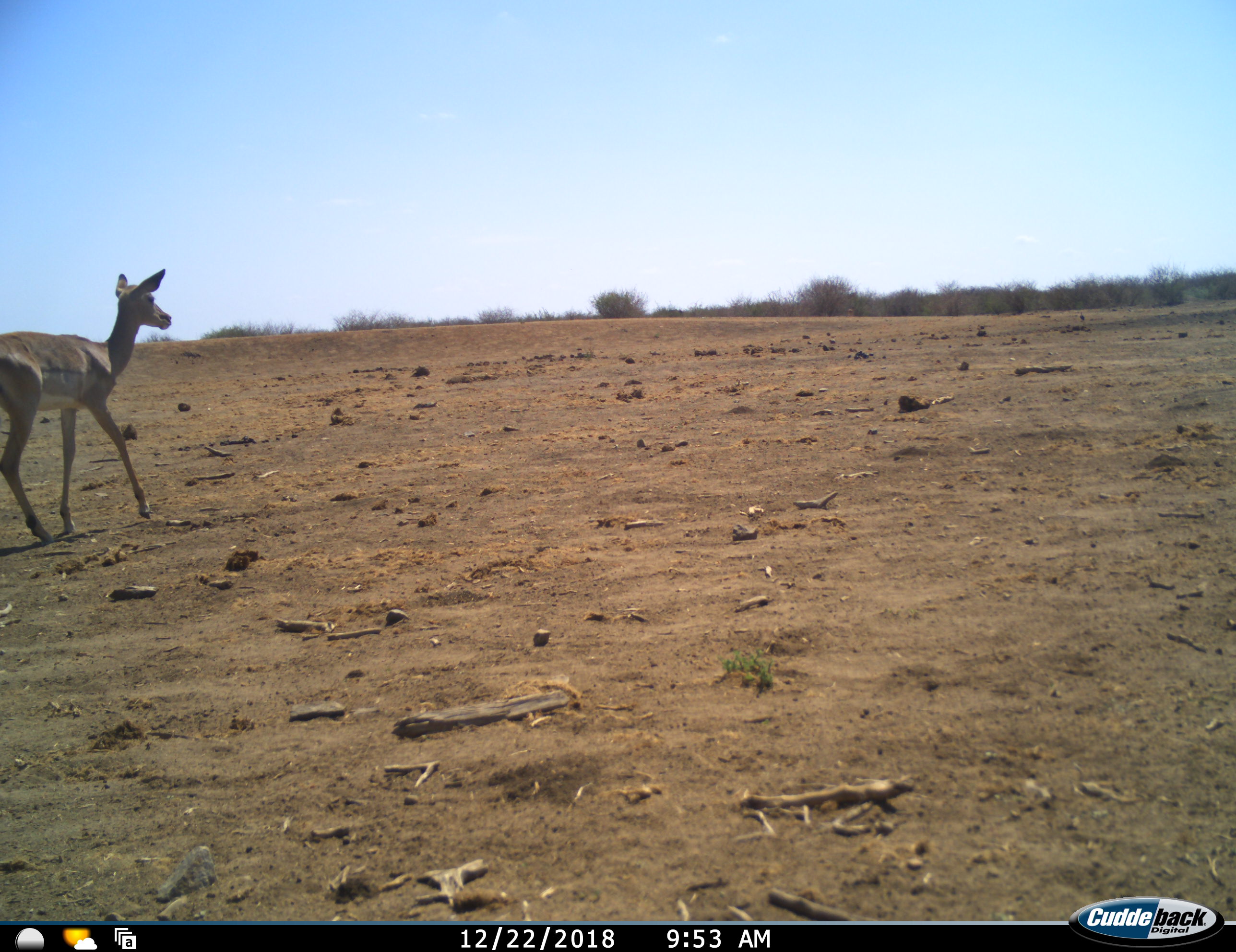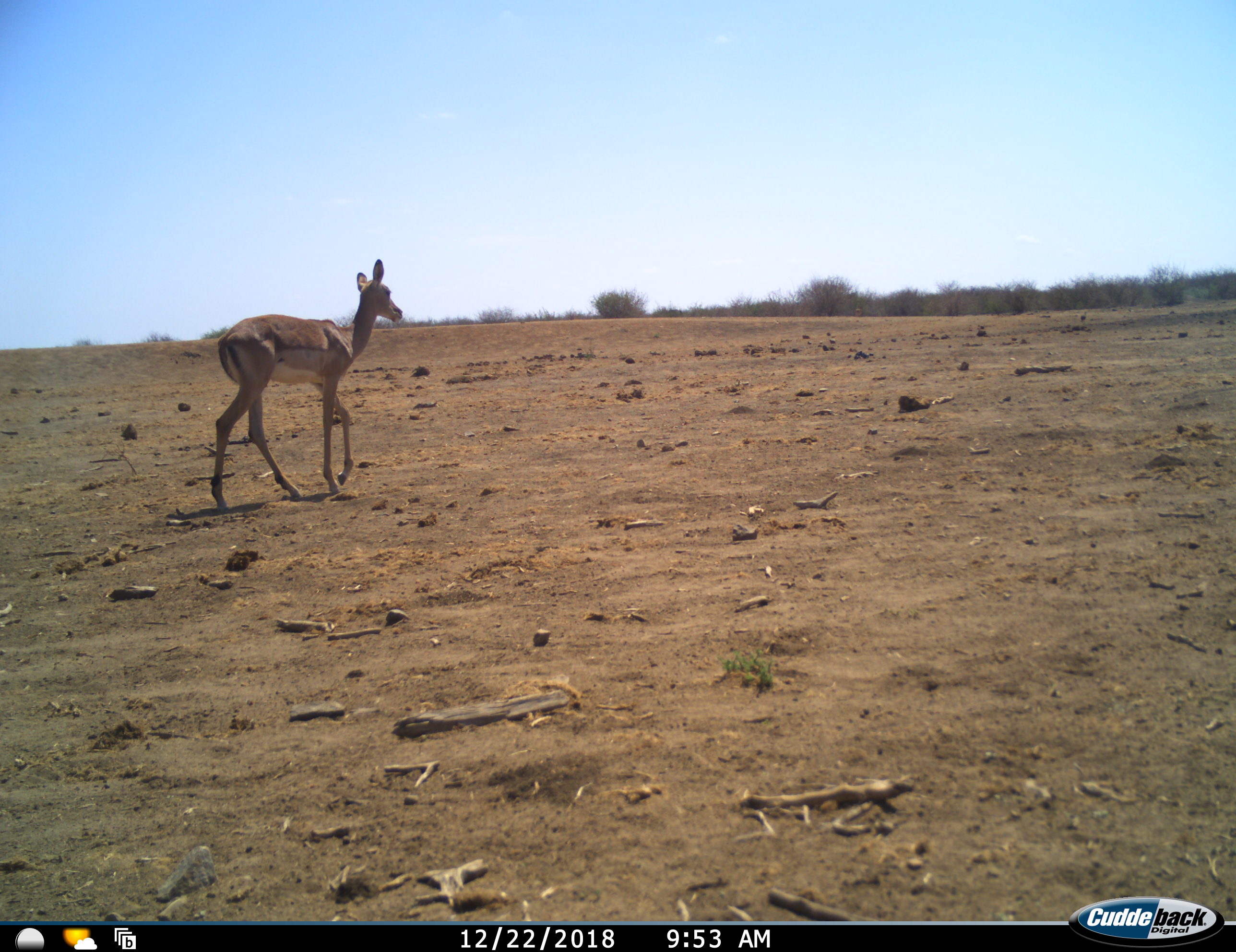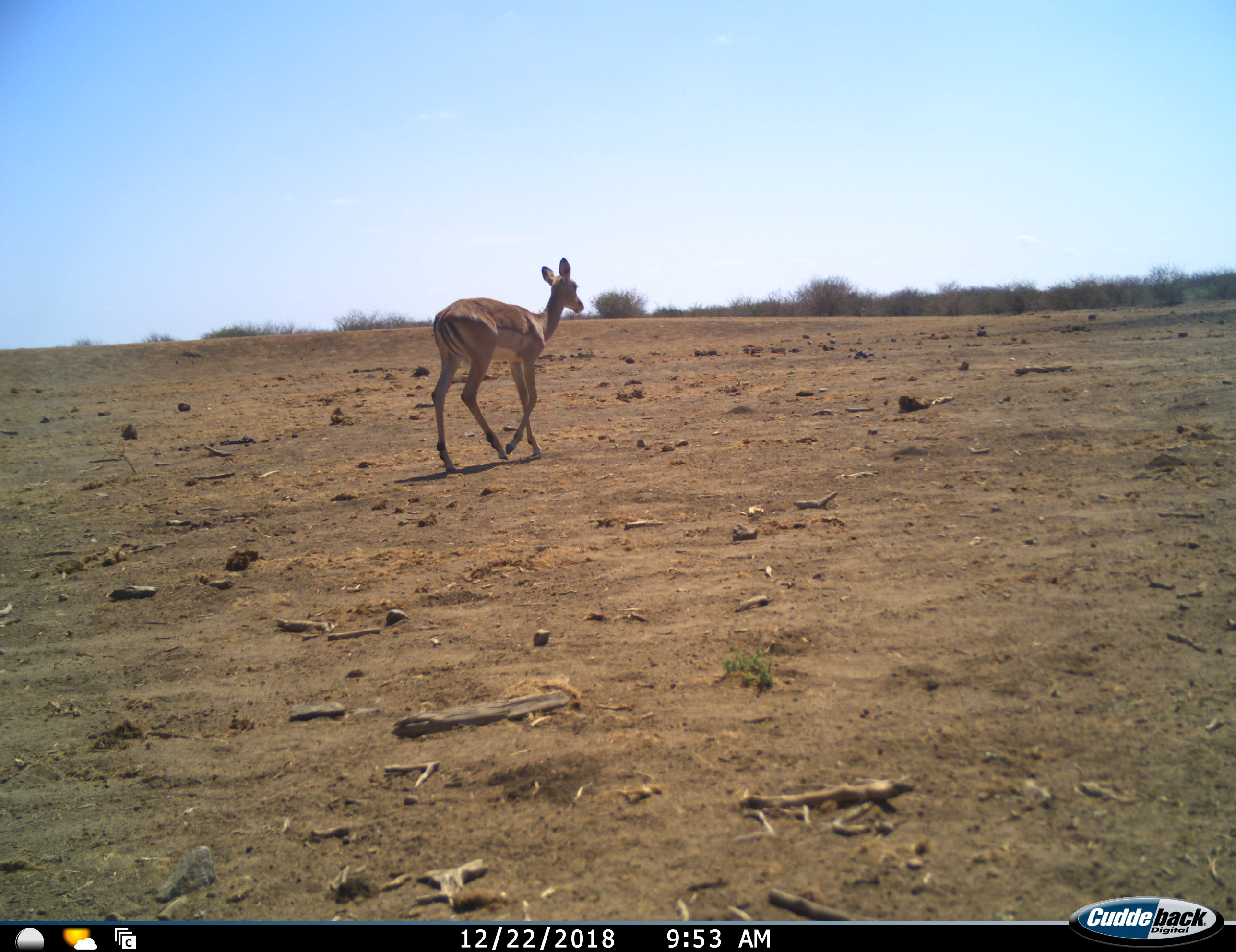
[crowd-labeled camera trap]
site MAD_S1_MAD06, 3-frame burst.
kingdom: Animalia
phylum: Chordata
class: Mammalia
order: Artiodactyla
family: Bovidae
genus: Aepyceros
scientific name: Aepyceros melampus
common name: impala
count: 1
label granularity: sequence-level